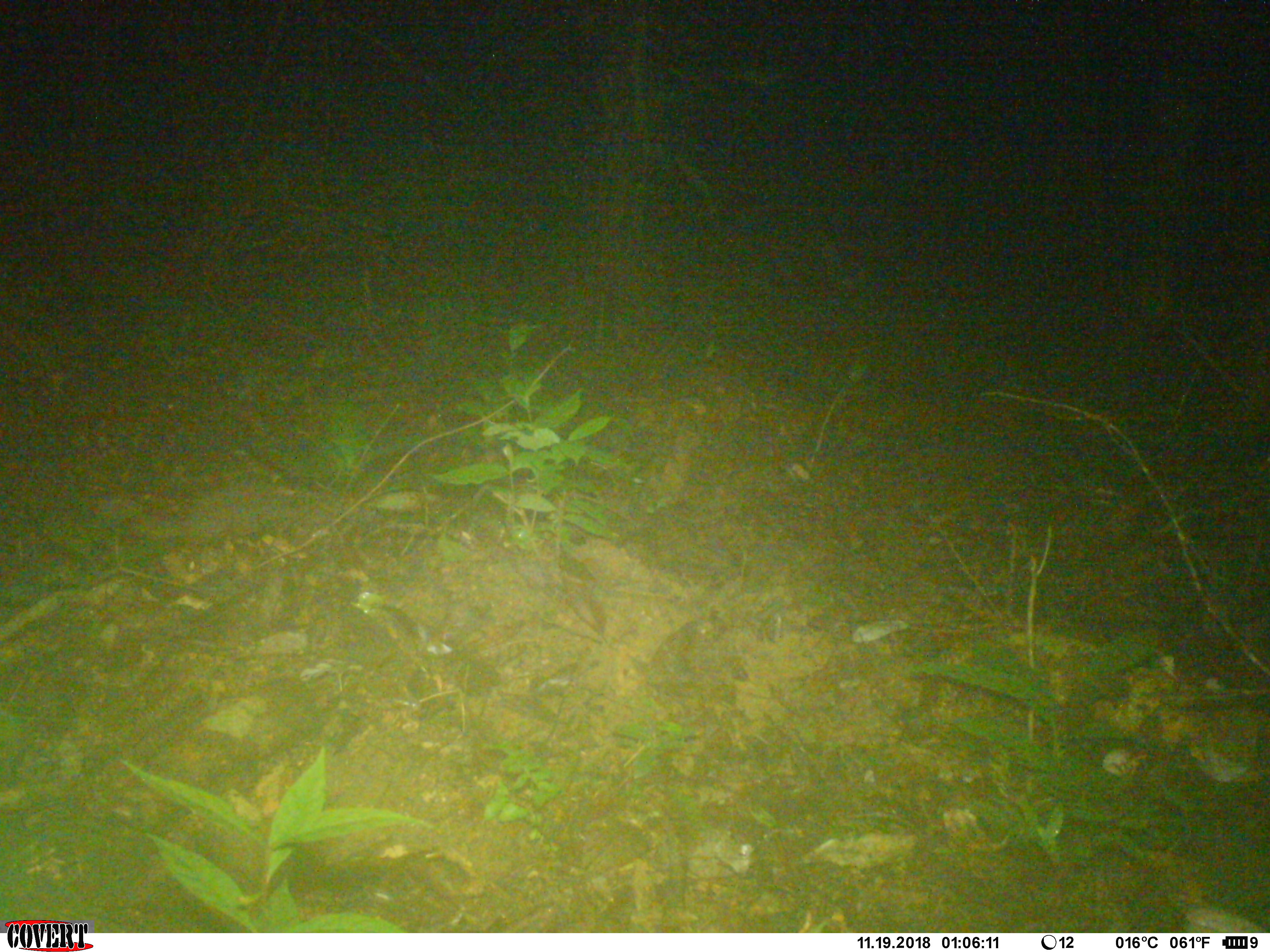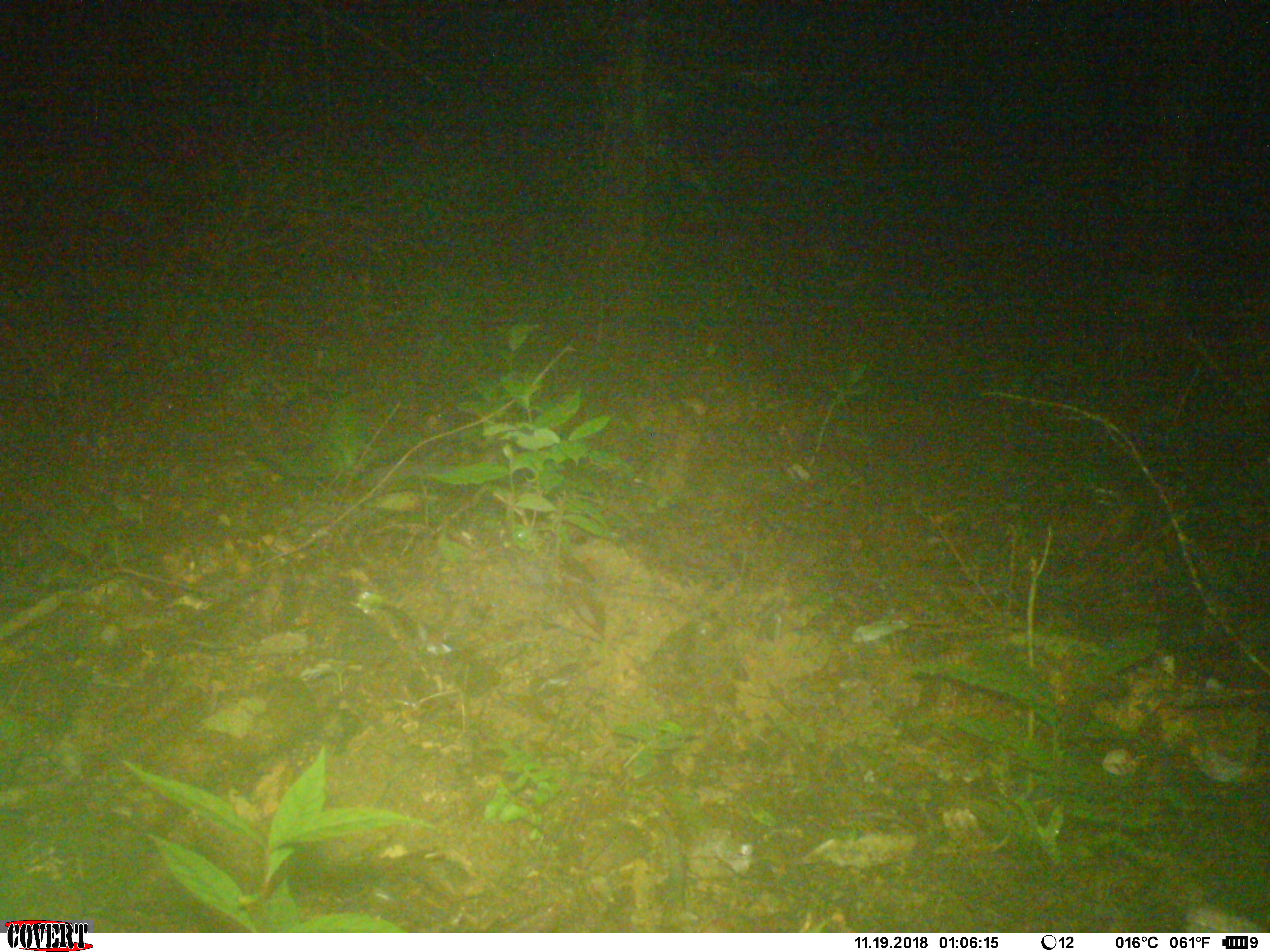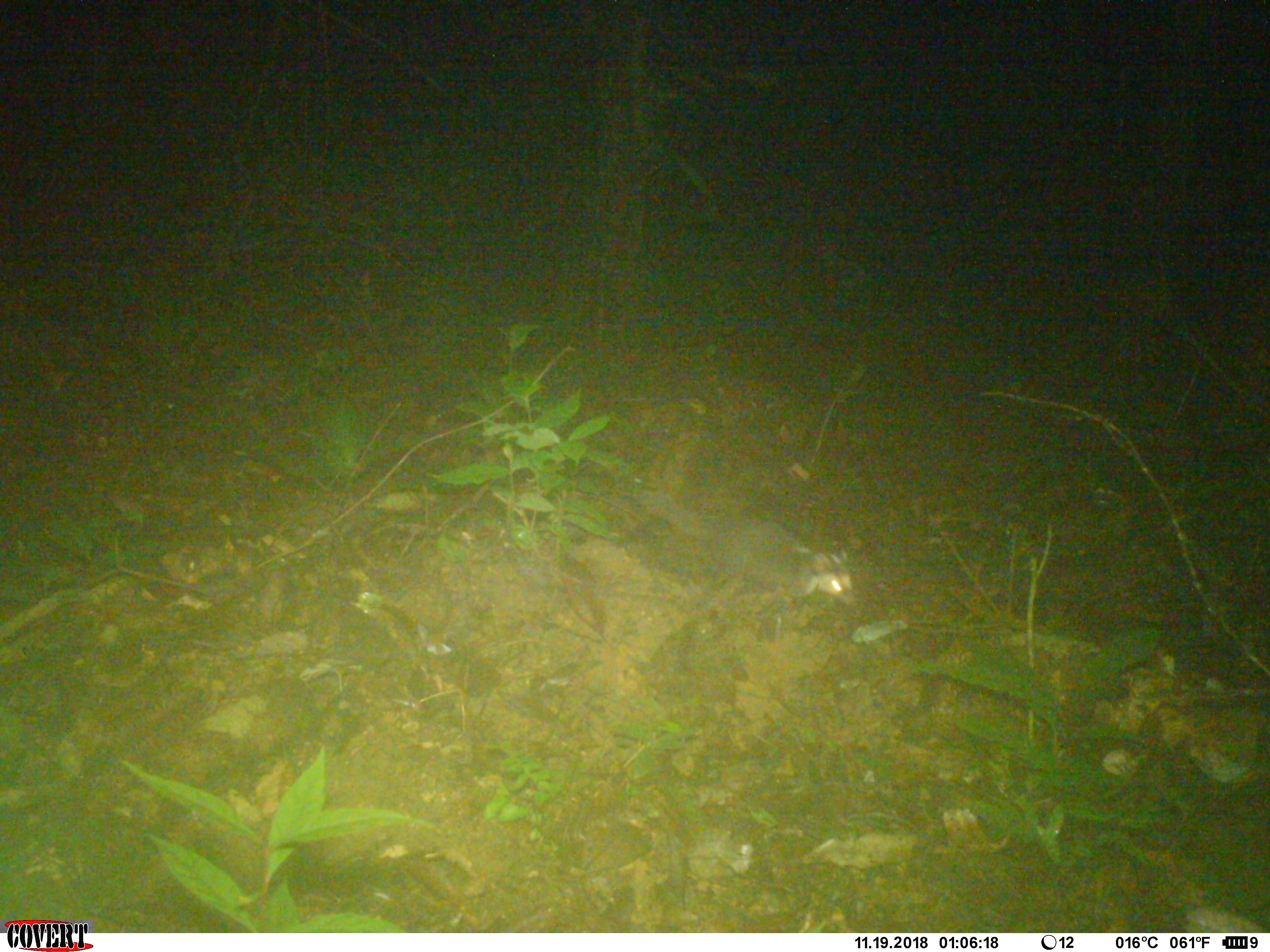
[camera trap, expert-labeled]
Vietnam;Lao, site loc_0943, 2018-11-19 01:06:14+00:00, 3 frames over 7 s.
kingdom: Animalia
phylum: Chordata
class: Mammalia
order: Carnivora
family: Mustelidae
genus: Melogale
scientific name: Melogale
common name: ferret badger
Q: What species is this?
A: Ferret badger (Melogale).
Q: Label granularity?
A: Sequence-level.